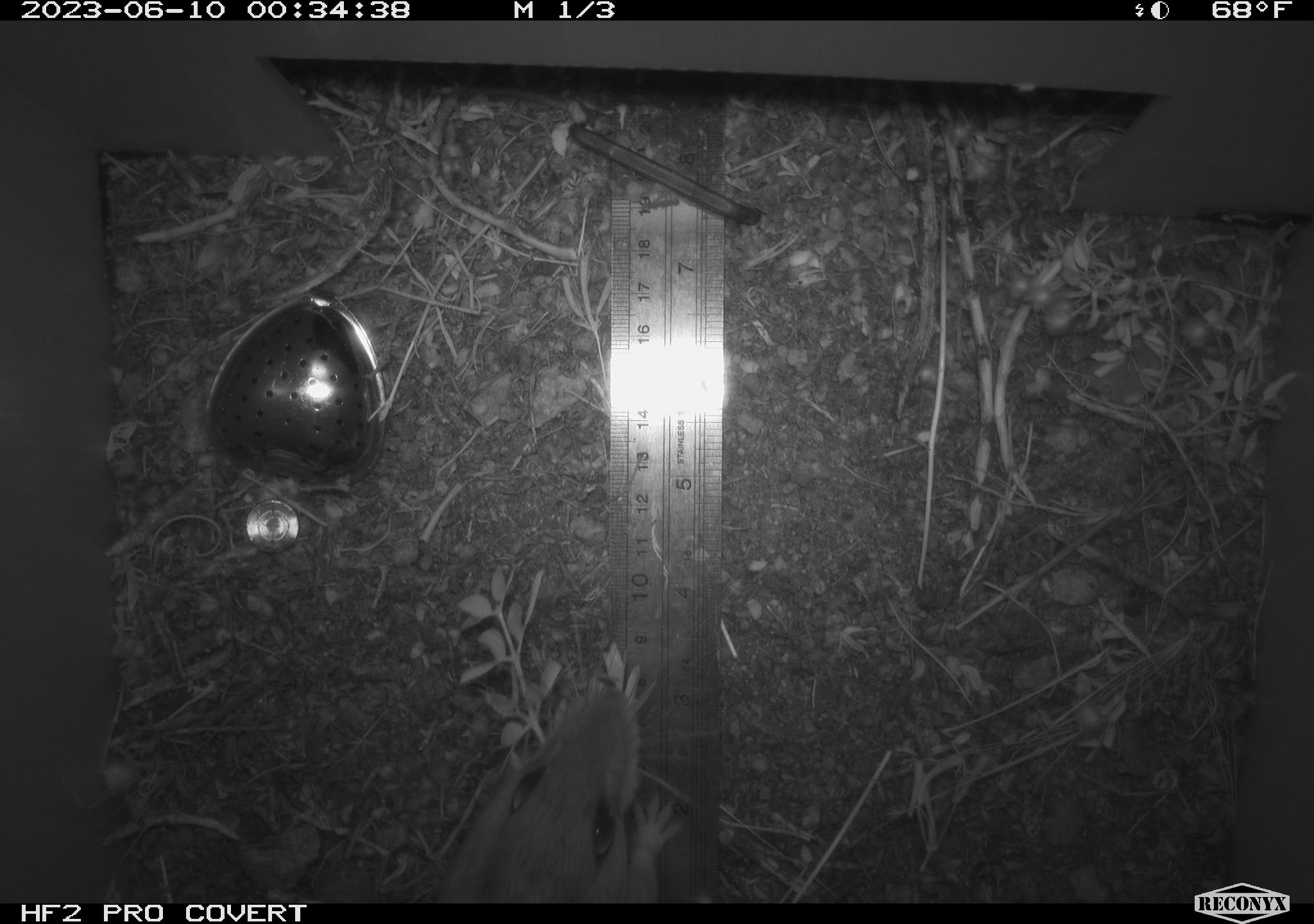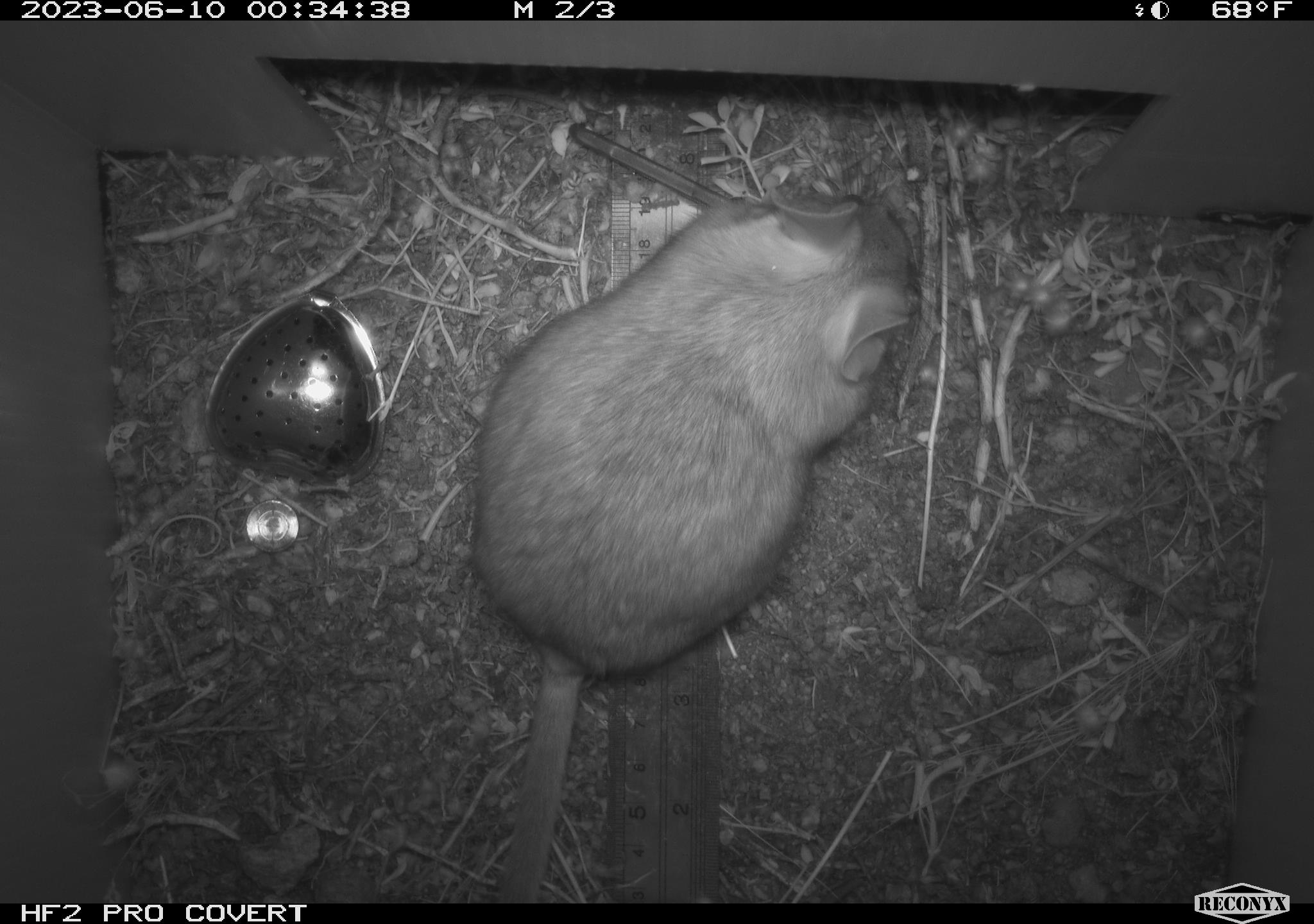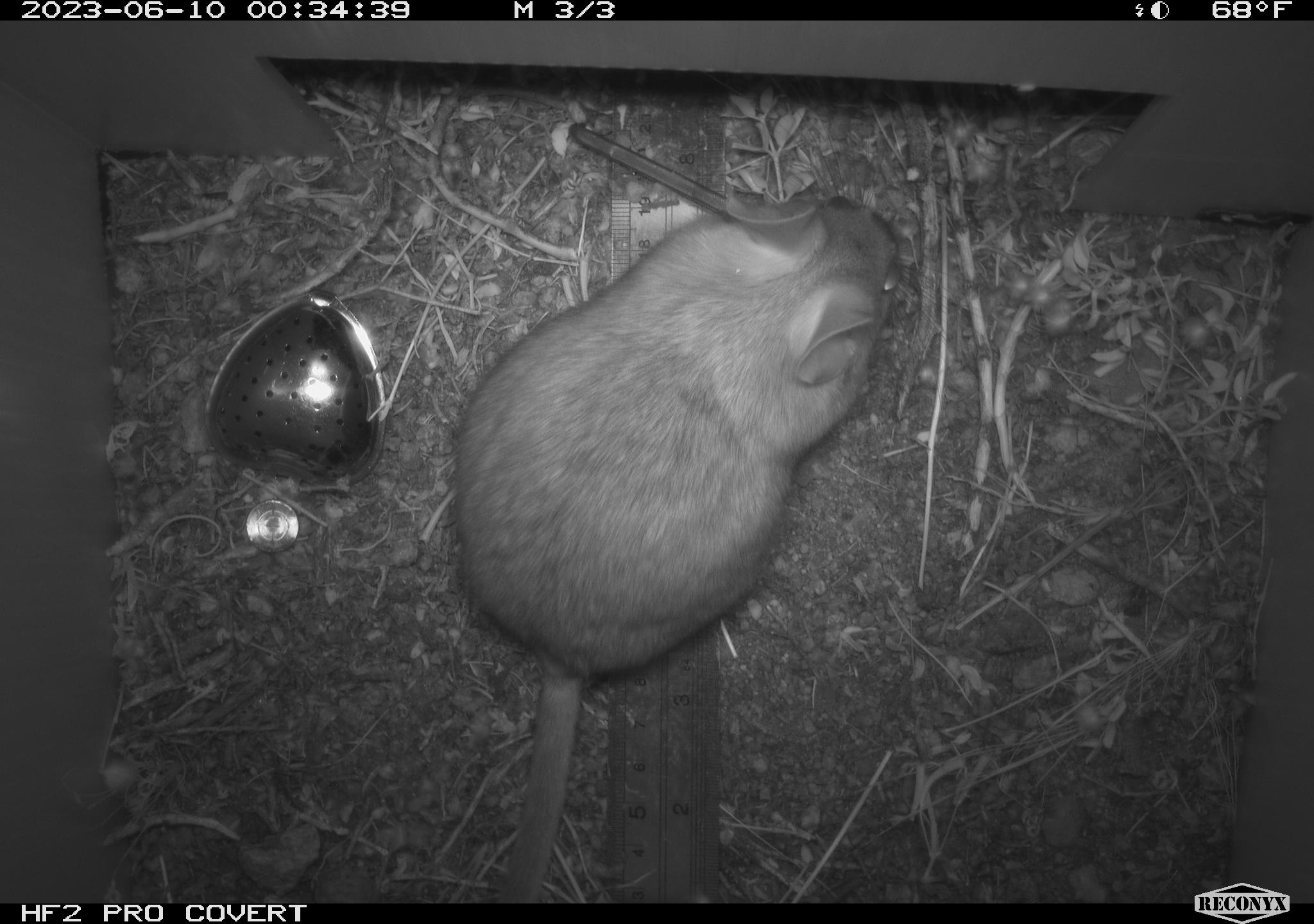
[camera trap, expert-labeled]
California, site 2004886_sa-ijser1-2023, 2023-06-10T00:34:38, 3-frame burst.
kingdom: Animalia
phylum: Chordata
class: Mammalia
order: Rodentia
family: Cricetidae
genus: Neotoma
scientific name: Neotoma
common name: pack rat or woodrat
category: neotoma species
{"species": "neotoma species (pack rat or woodrat) (Neotoma)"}